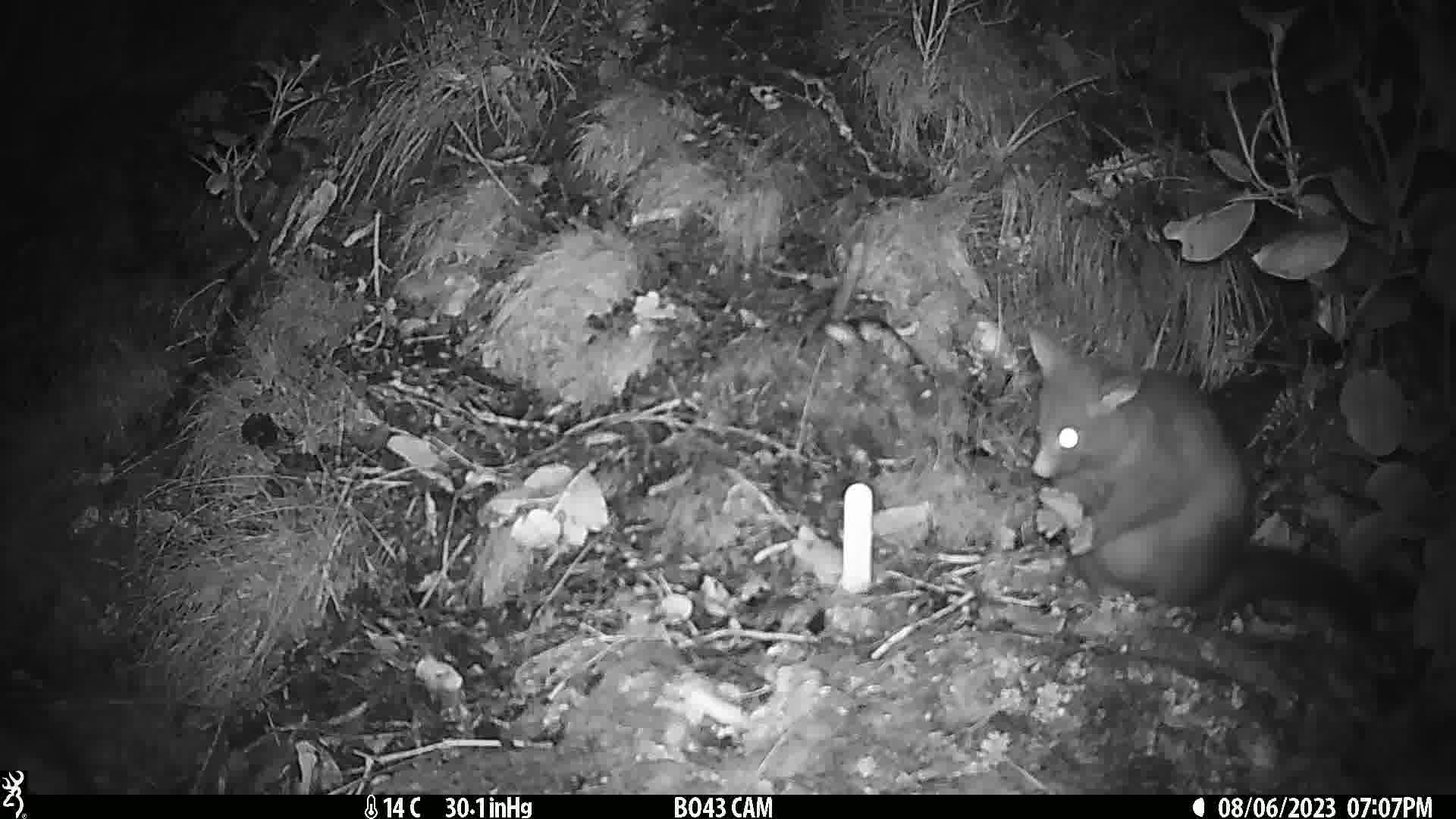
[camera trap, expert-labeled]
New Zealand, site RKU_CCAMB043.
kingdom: Animalia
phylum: Chordata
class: Mammalia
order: Diprotodontia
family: Phalangeridae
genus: Trichosurus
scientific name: Trichosurus vulpecula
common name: common brushtail possum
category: possum